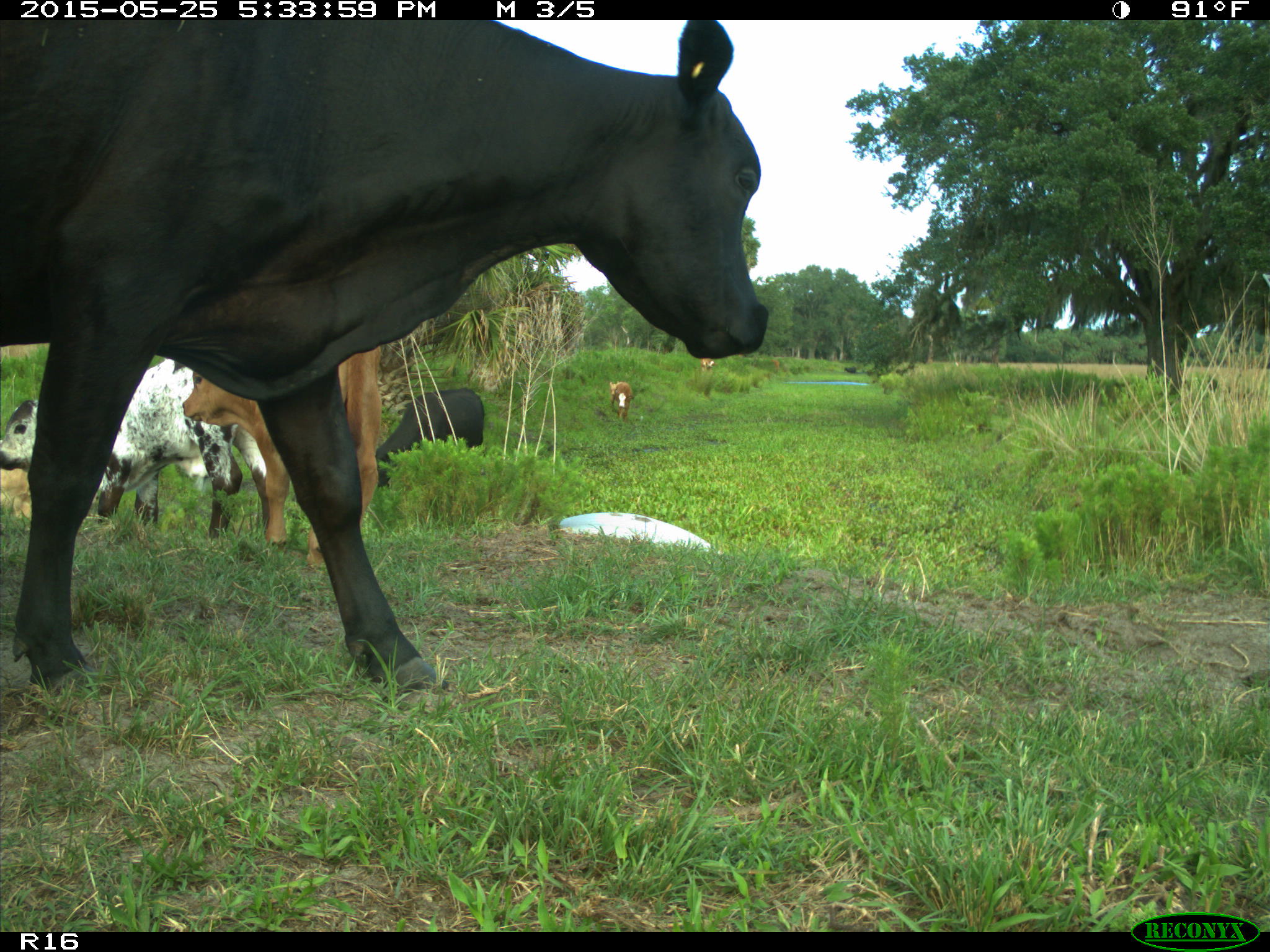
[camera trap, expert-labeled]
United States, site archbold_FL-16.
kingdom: Animalia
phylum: Chordata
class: Mammalia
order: Artiodactyla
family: Bovidae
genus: Bos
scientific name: Bos taurus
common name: domestic cow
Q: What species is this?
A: Bos taurus (domestic cow).